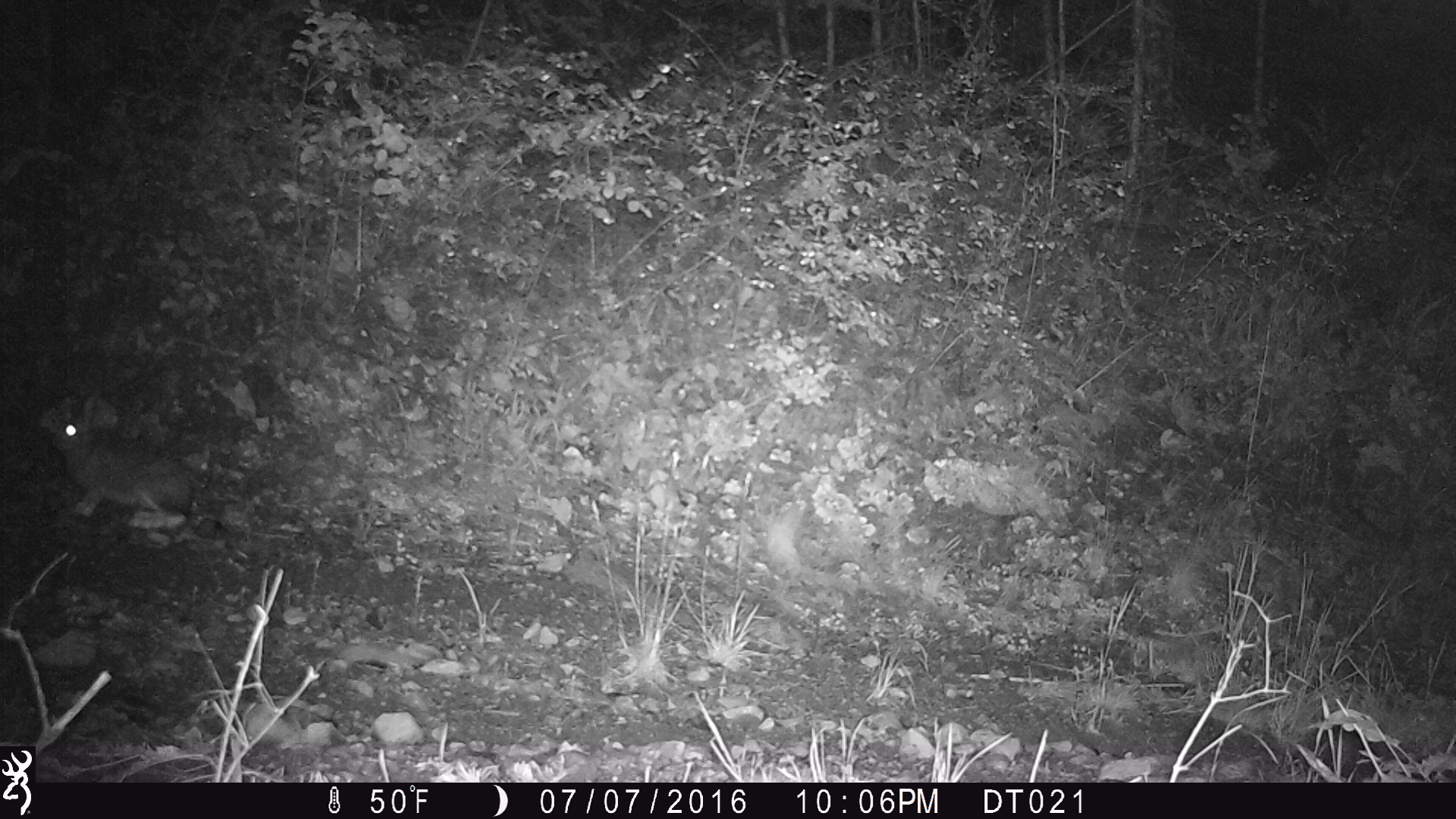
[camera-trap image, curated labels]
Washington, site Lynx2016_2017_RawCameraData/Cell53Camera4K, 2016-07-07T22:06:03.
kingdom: Animalia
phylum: Chordata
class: Mammalia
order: Lagomorpha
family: Leporidae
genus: Lepus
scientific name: Lepus americanus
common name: snowshoe hare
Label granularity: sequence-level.